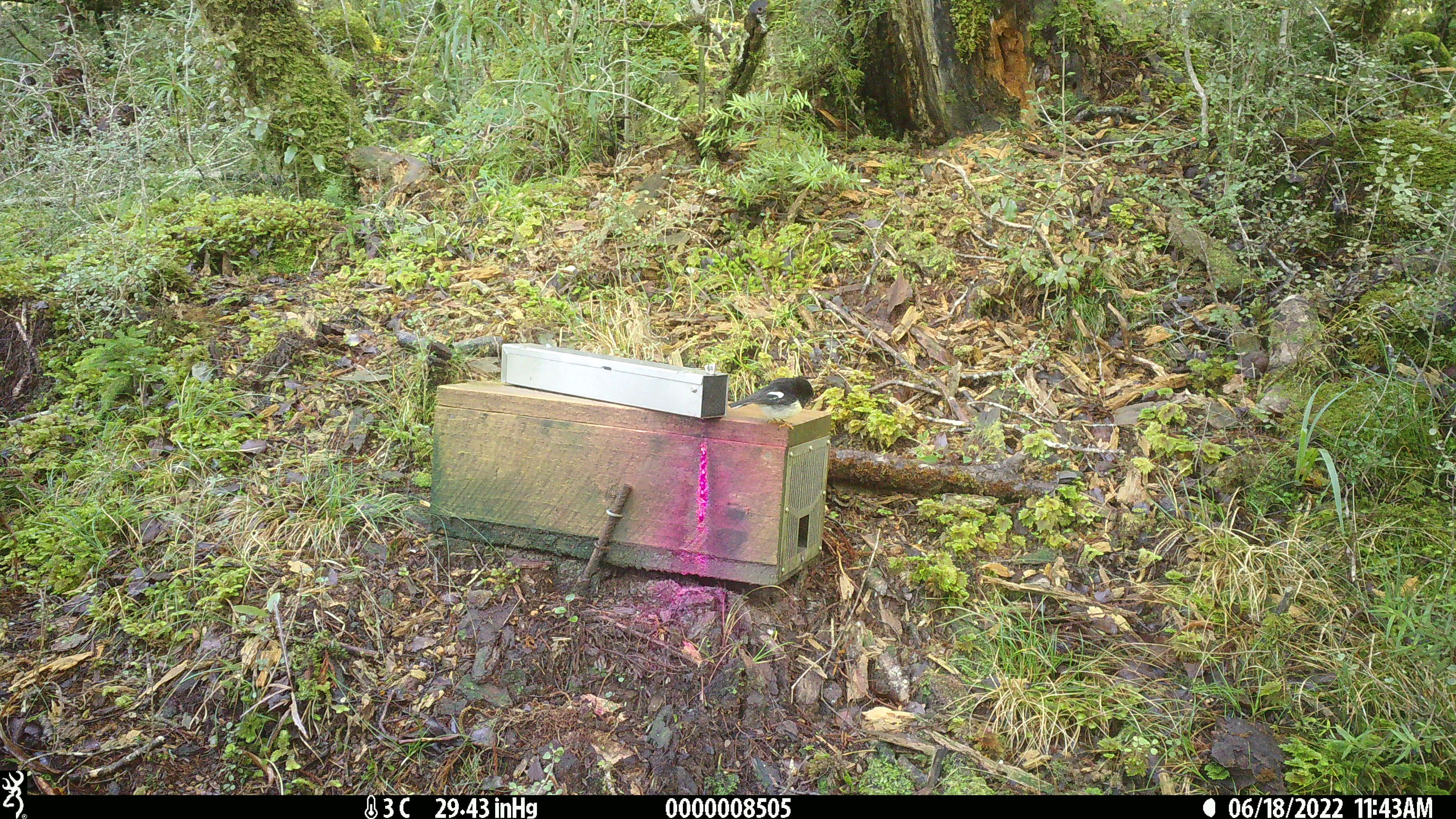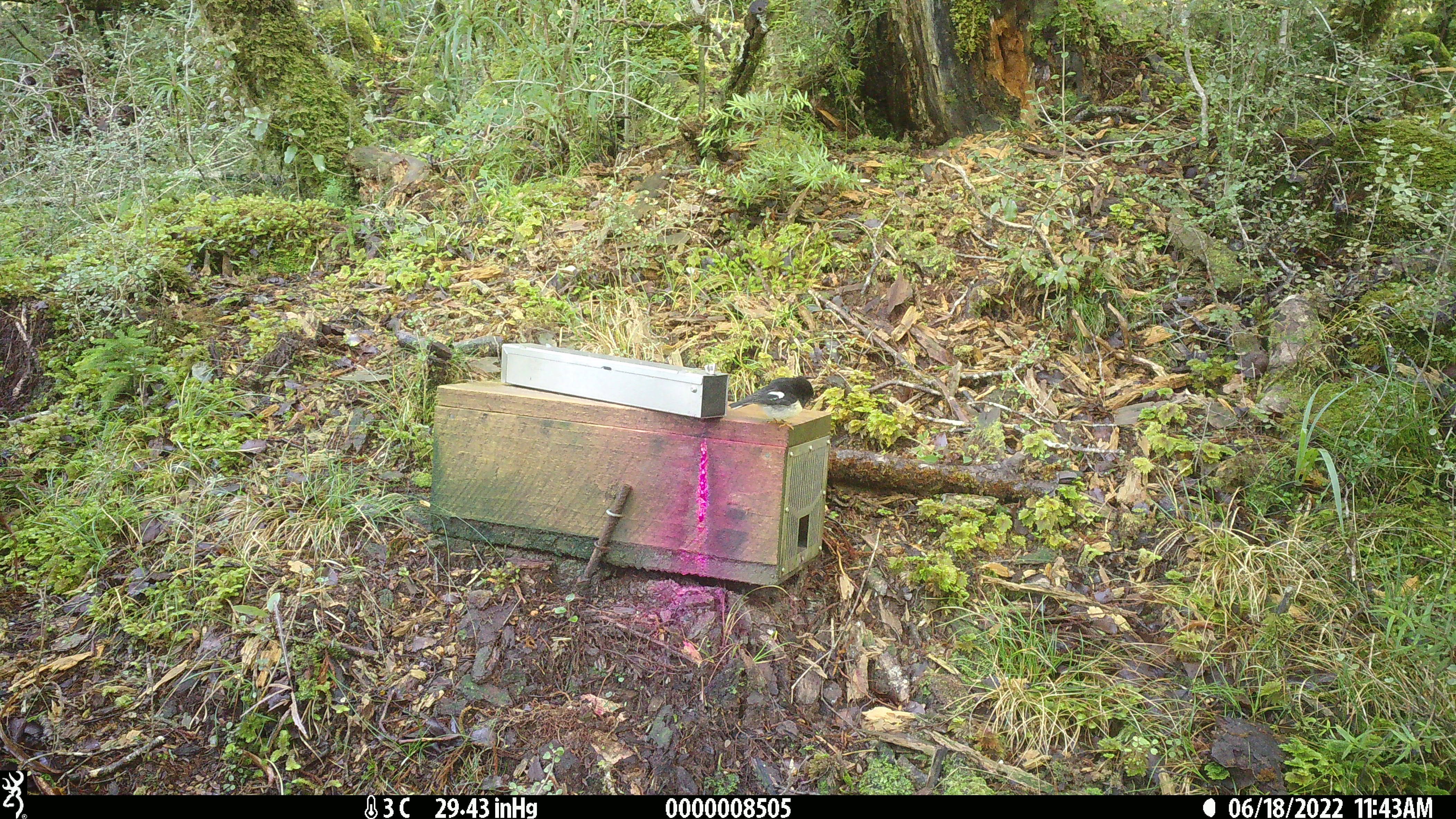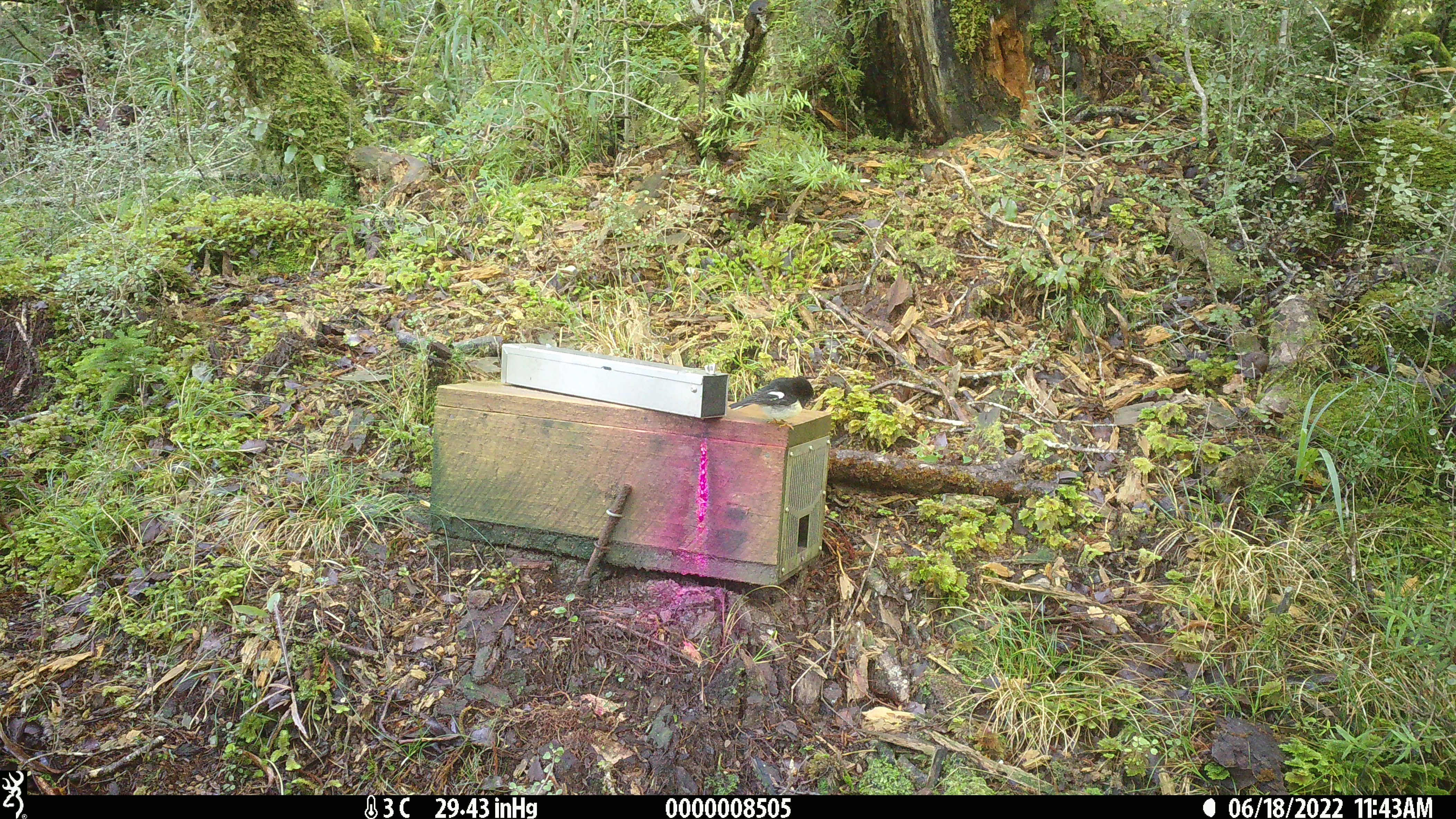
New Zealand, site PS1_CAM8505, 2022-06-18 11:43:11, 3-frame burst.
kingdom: Animalia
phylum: Chordata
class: Aves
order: Passeriformes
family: Petroicidae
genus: Petroica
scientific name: Petroica macrocephala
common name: tomtit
Tomtit (Petroica macrocephala).